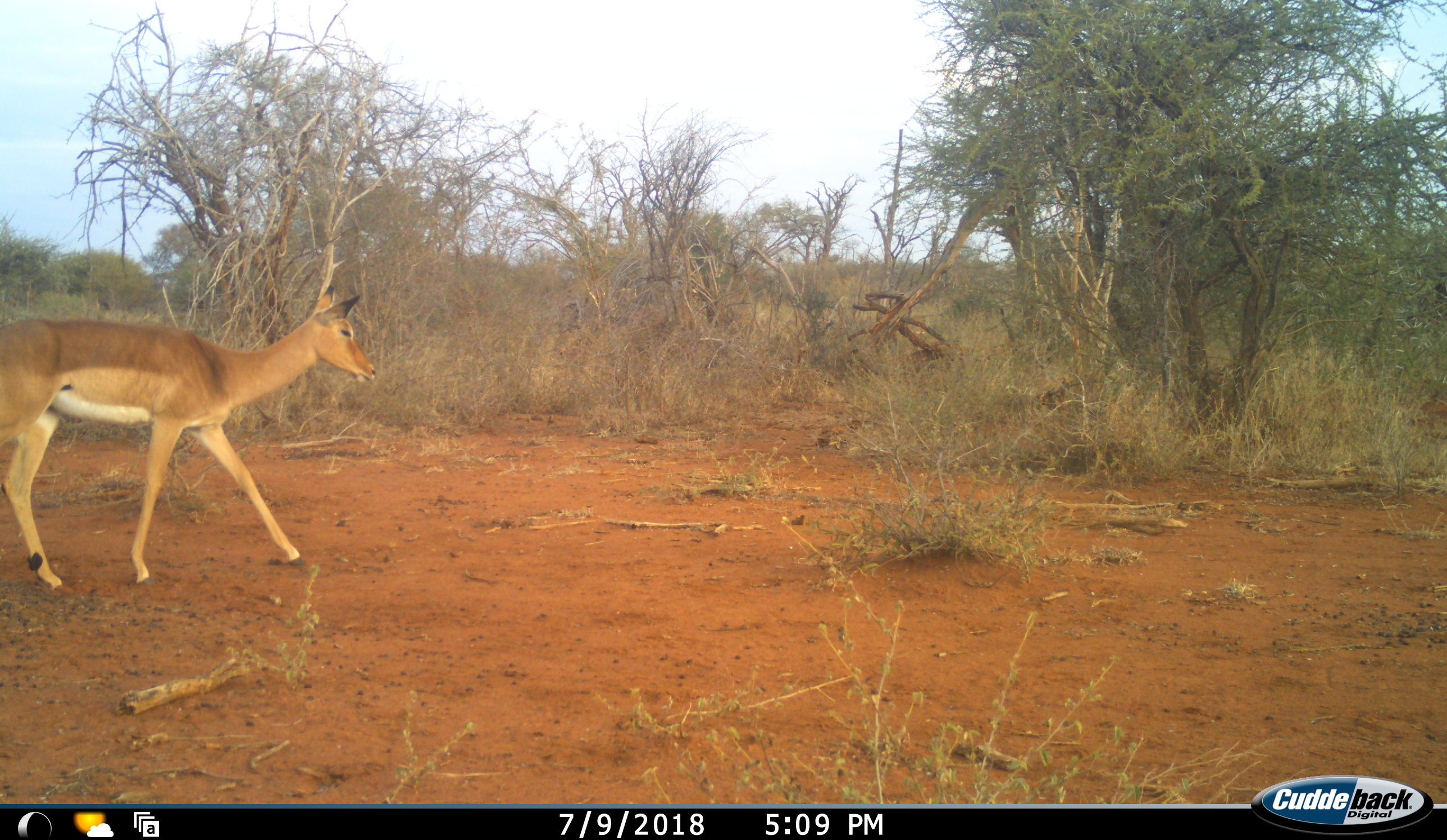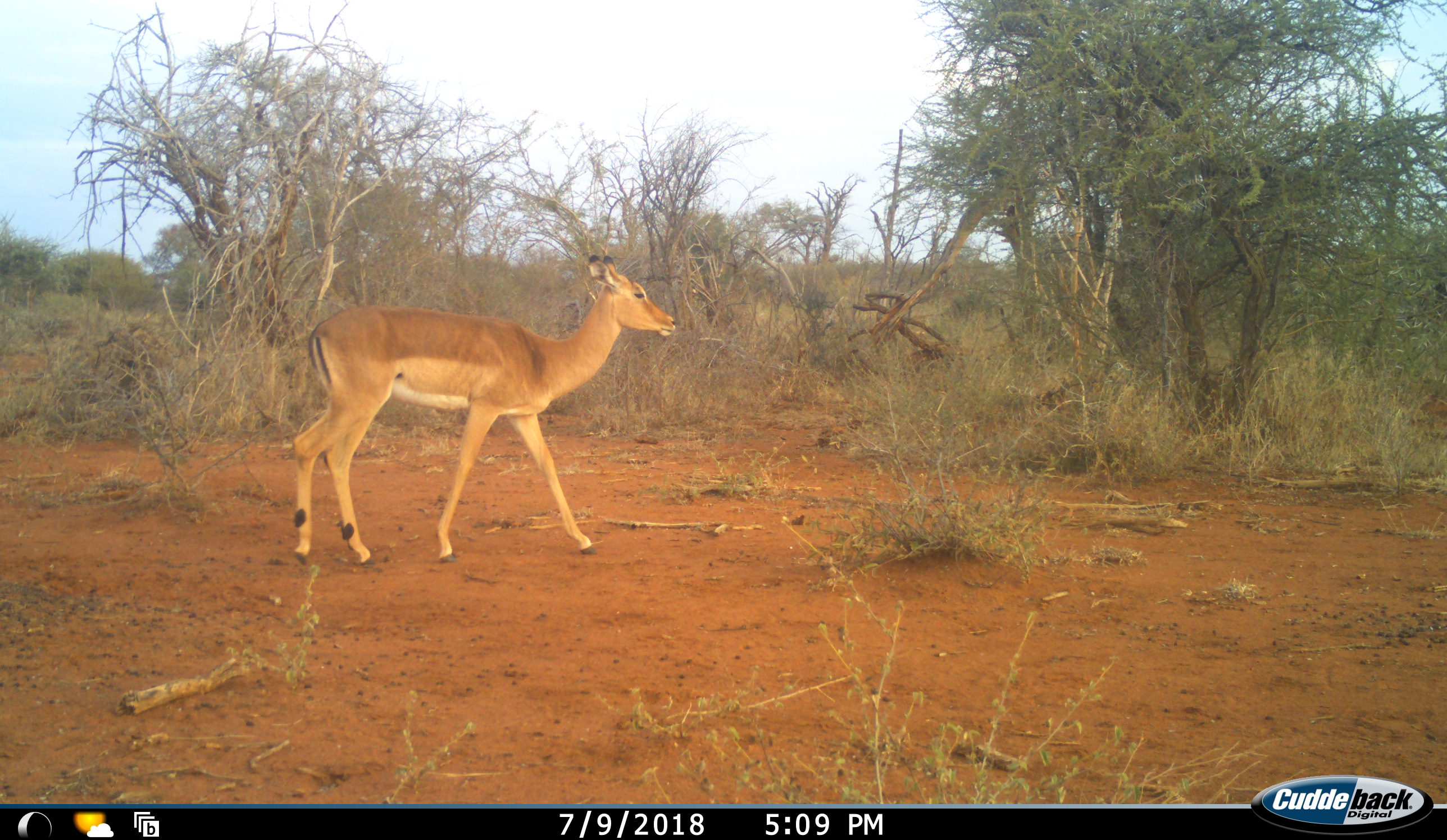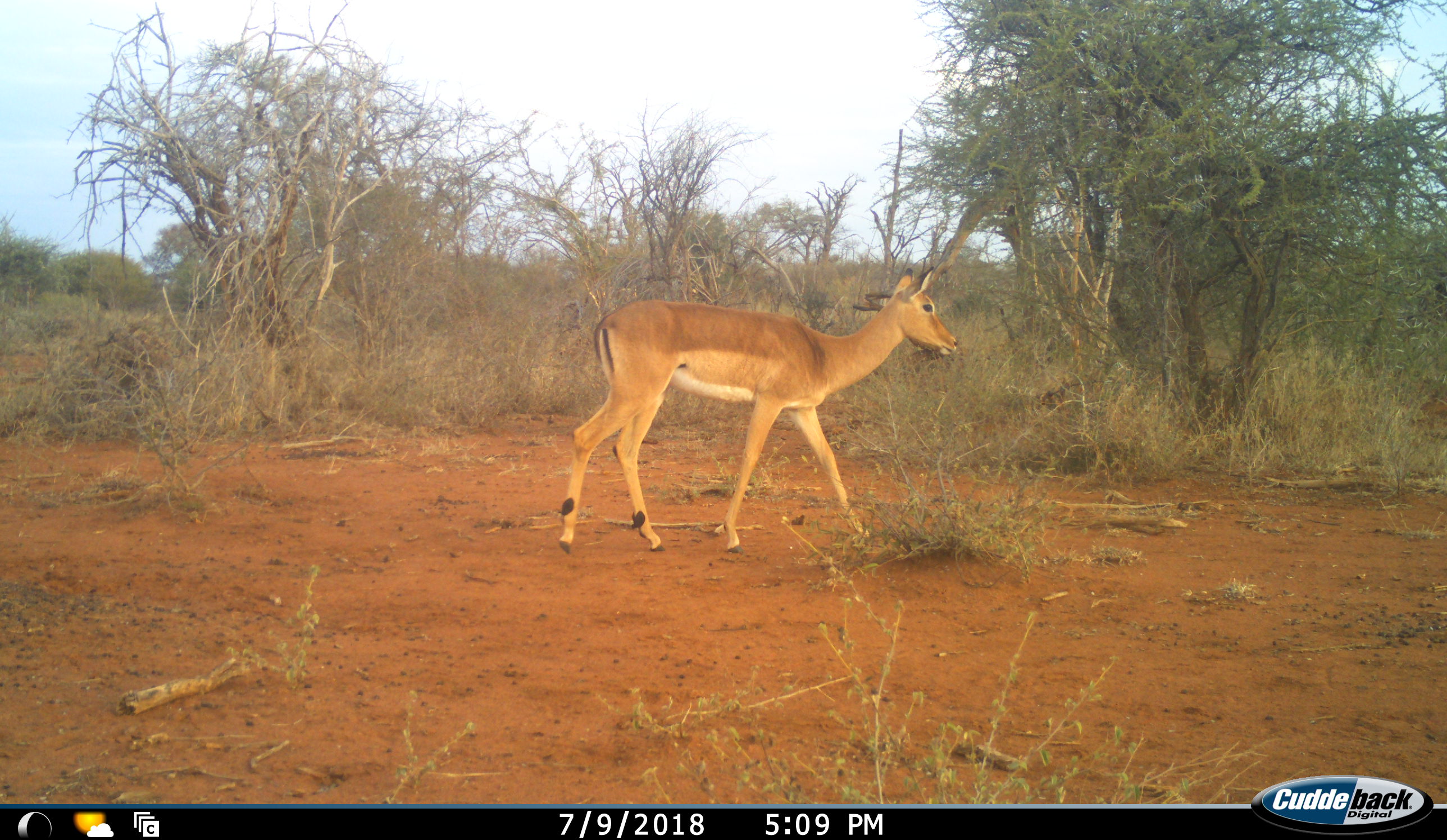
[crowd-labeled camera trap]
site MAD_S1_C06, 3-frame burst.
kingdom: Animalia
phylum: Chordata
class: Mammalia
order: Artiodactyla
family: Bovidae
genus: Aepyceros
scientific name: Aepyceros melampus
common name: impala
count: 1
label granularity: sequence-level